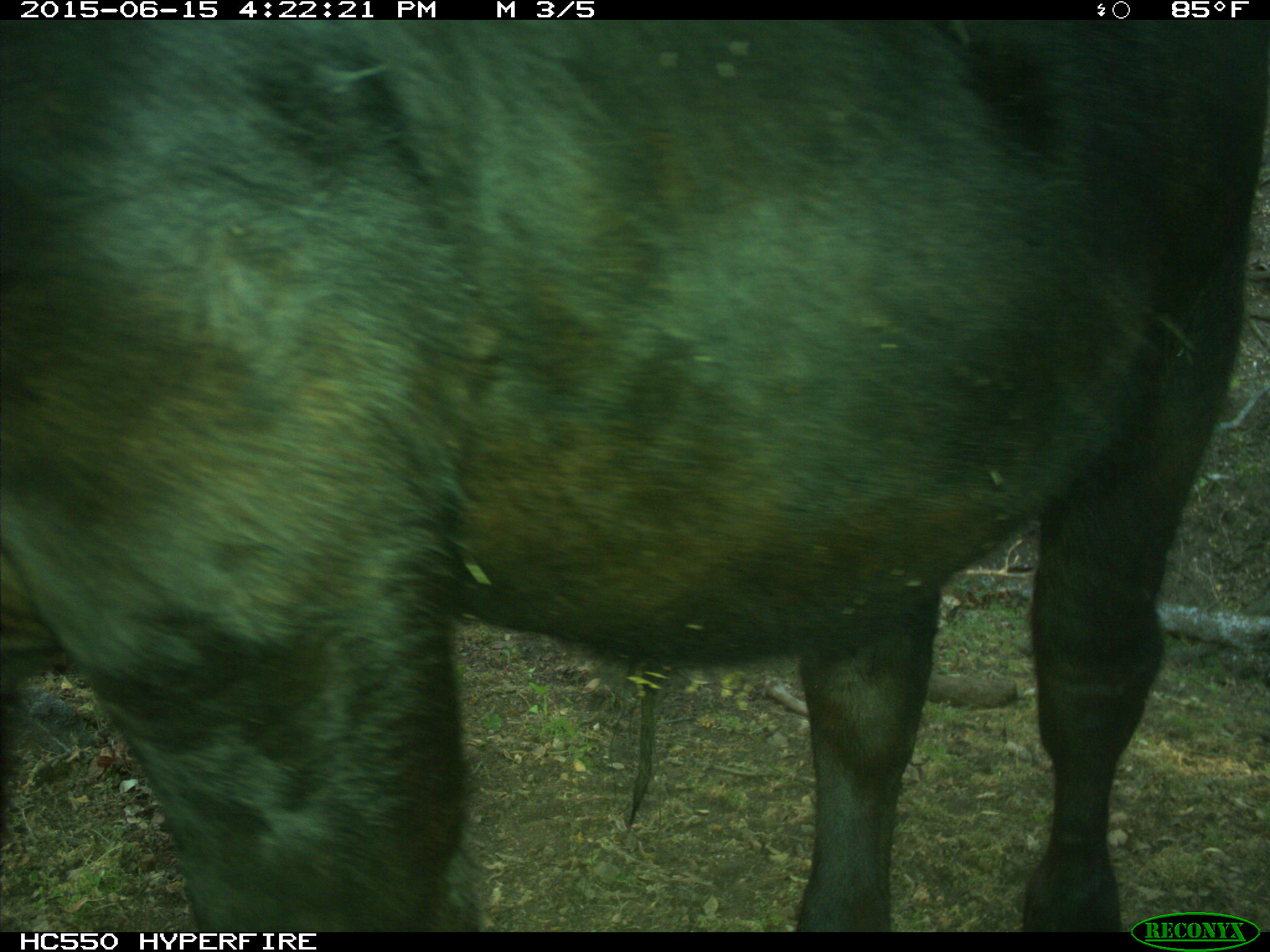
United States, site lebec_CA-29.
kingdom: Animalia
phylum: Chordata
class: Mammalia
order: Artiodactyla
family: Bovidae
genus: Bos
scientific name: Bos taurus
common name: domestic cow